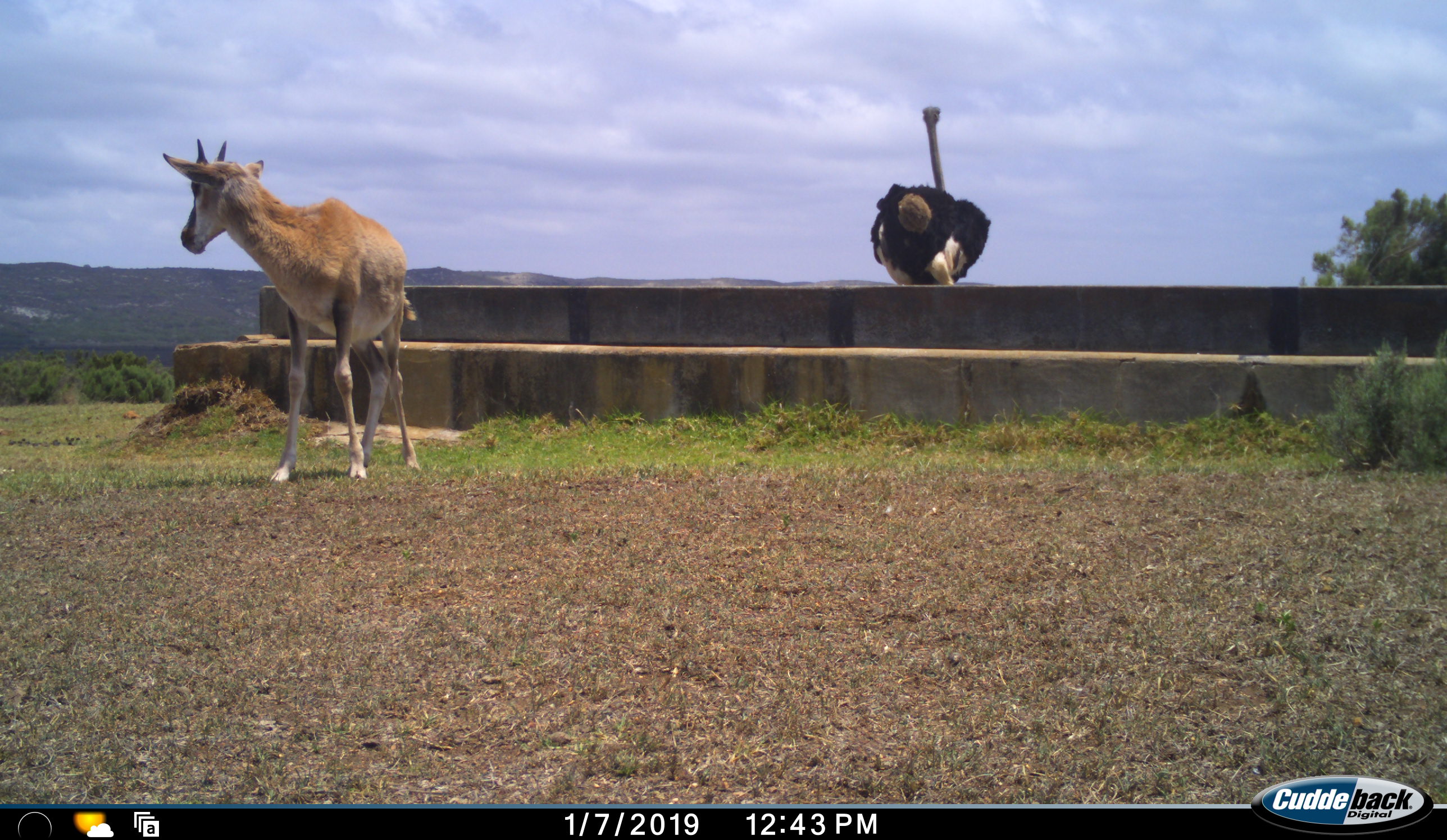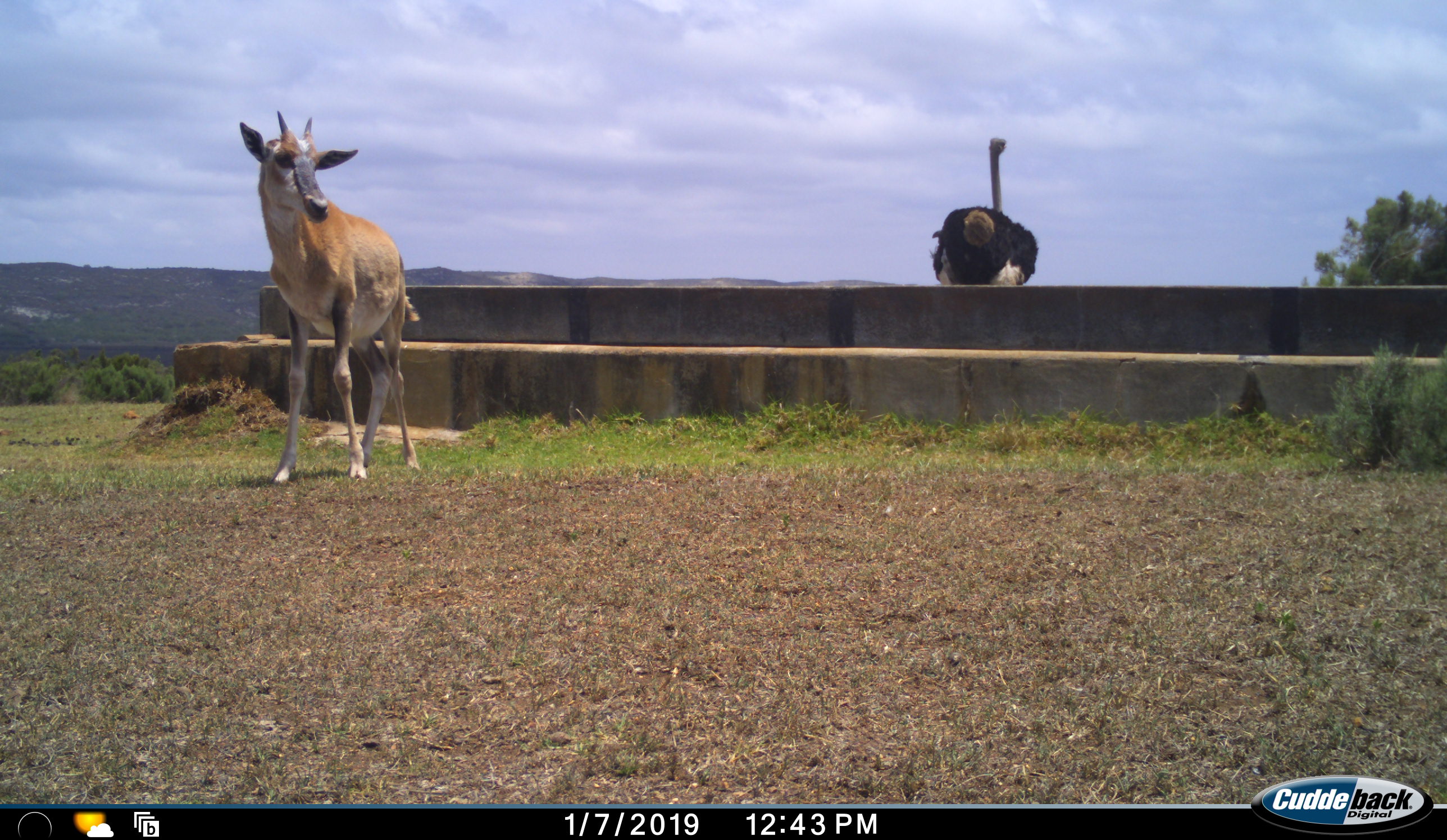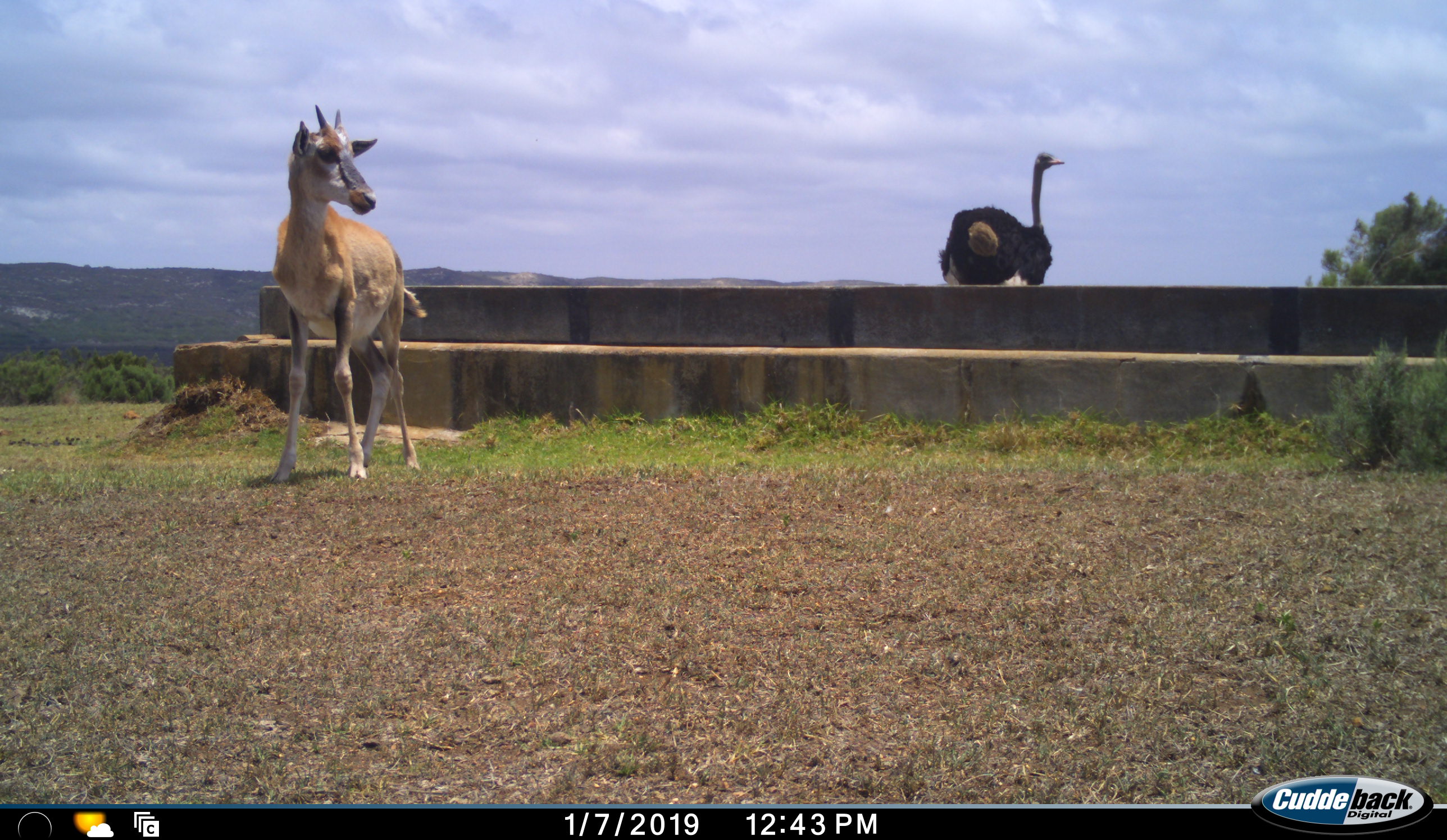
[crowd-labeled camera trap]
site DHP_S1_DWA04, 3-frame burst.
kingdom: Animalia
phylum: Chordata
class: Mammalia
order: Artiodactyla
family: Bovidae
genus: Damaliscus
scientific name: Damaliscus pygargus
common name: bontebok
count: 1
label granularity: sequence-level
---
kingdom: Animalia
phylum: Chordata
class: Aves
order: Struthioniformes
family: Struthionidae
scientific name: Struthionidae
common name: ostrich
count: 1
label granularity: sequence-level